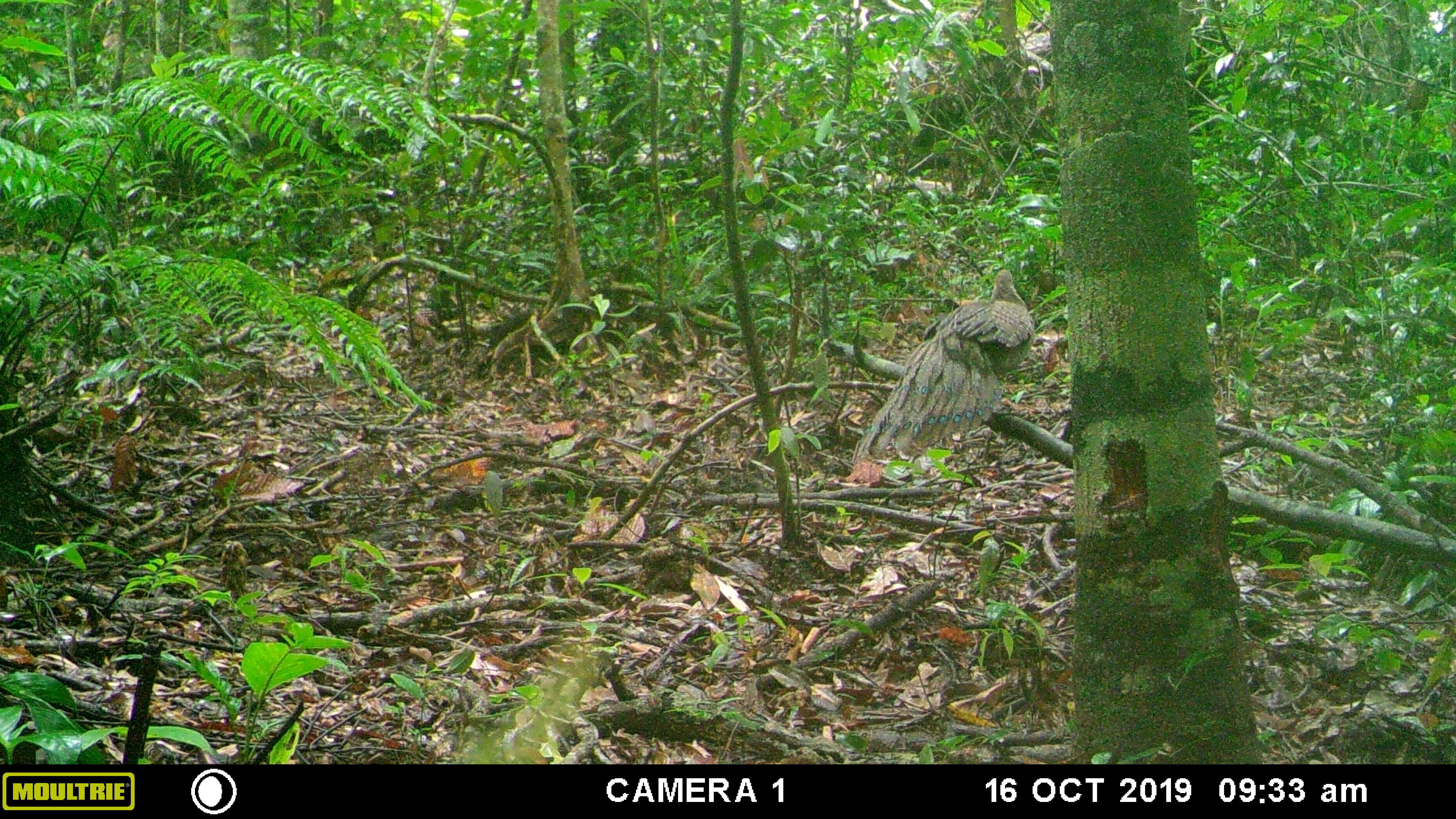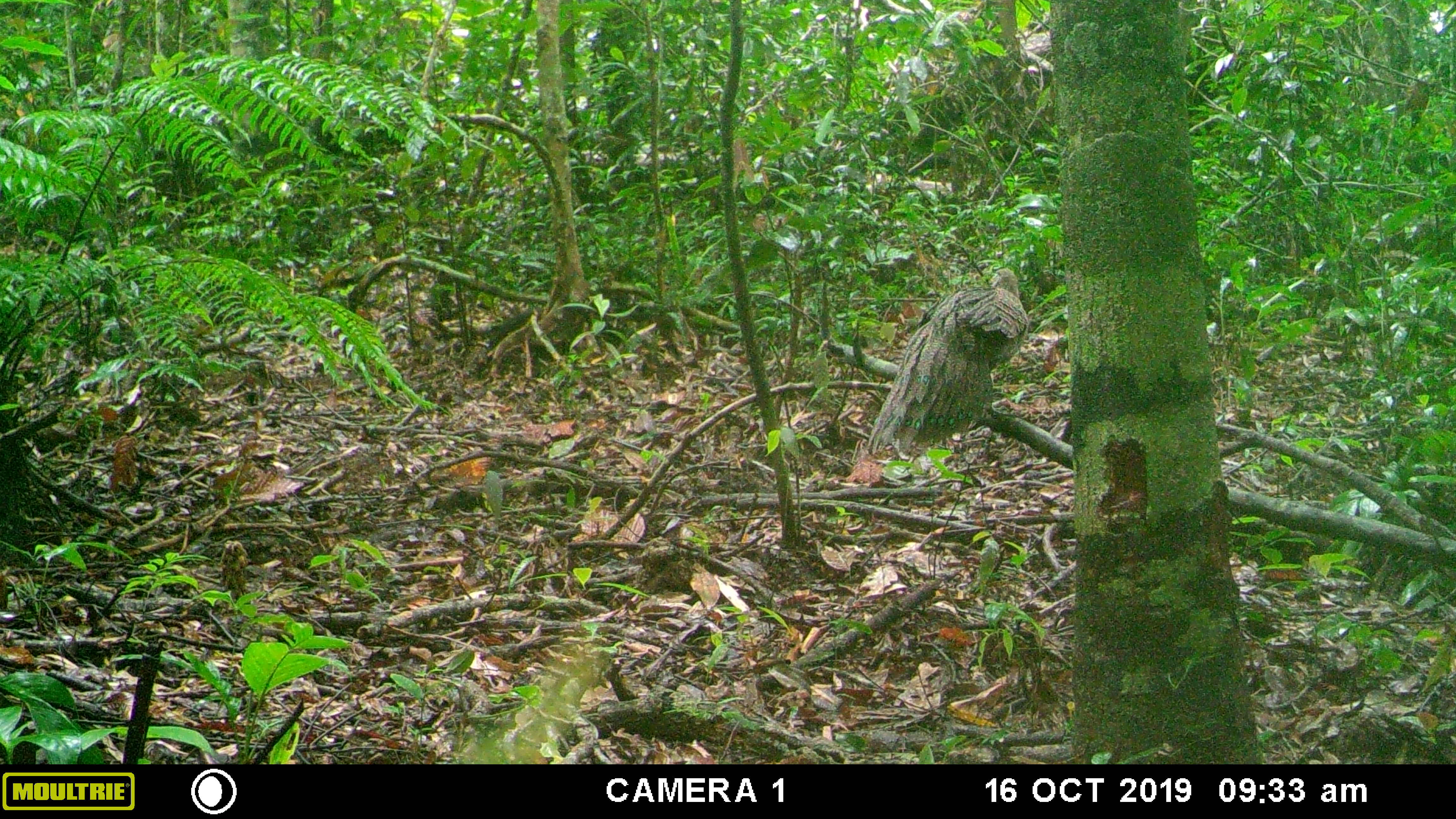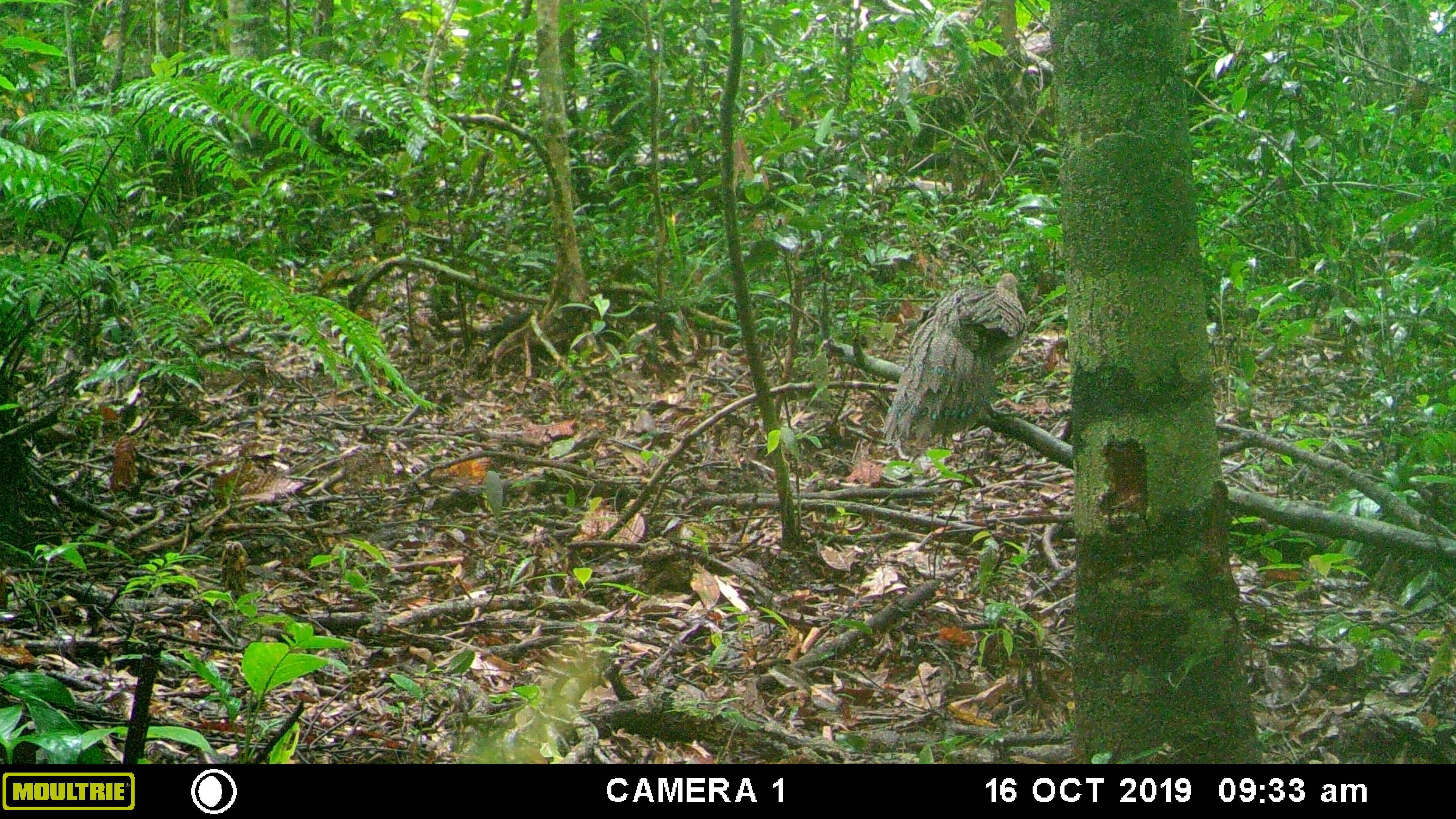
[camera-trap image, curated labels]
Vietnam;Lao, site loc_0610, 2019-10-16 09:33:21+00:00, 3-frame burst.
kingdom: Animalia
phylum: Chordata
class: Aves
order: Galliformes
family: Phasianidae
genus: Polyplectron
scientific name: Polyplectron bicalcaratum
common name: gray peacock-pheasant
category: grey peacock pheasant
Grey peacock pheasant (gray peacock-pheasant) (Polyplectron bicalcaratum). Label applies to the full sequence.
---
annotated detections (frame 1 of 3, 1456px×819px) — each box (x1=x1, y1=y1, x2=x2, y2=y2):
grey peacock pheasant: (x1=857, y1=269, x2=1034, y2=456)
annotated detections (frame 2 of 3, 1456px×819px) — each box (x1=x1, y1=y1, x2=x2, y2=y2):
grey peacock pheasant: (x1=867, y1=268, x2=1028, y2=455)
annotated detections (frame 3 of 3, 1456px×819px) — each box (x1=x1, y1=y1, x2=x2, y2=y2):
grey peacock pheasant: (x1=882, y1=272, x2=1026, y2=445)